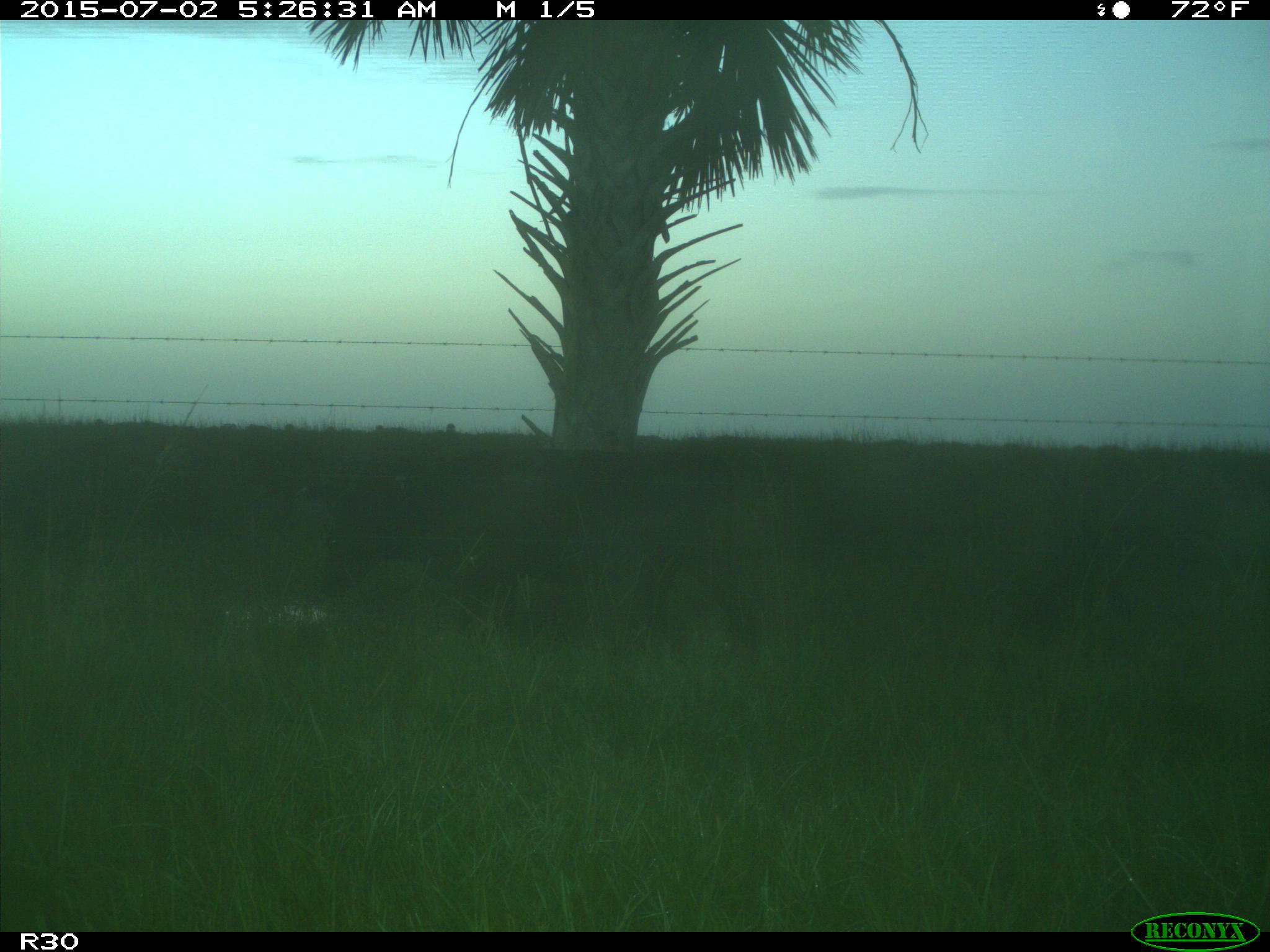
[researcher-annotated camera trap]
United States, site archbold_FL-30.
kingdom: Animalia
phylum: Chordata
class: Mammalia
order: Artiodactyla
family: Bovidae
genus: Bos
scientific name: Bos taurus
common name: domestic cow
Bos taurus (domestic cow).